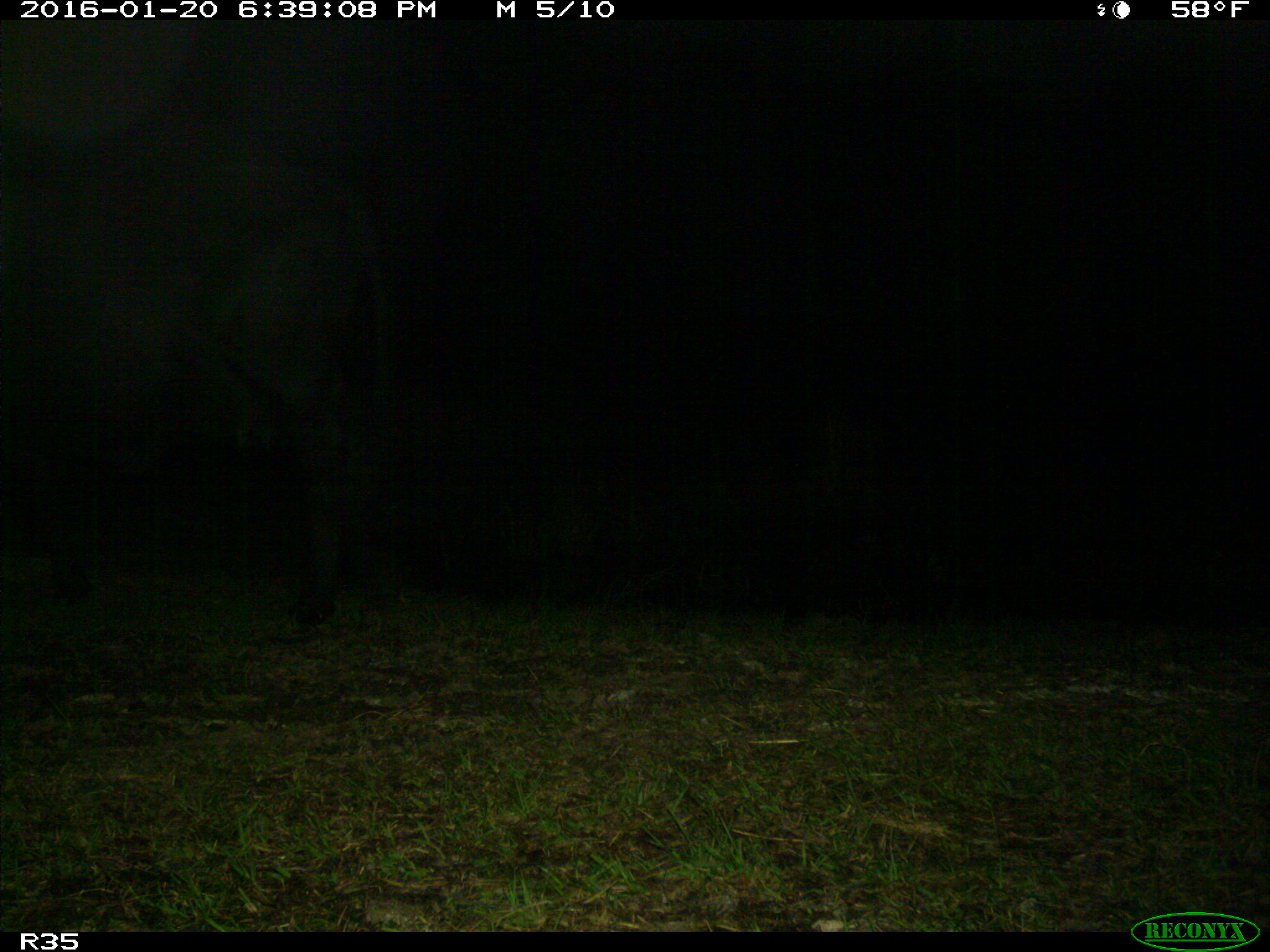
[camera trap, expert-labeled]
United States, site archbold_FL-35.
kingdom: Animalia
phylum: Chordata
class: Mammalia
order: Artiodactyla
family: Bovidae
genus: Bos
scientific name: Bos taurus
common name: domestic cow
Bos taurus (domestic cow).